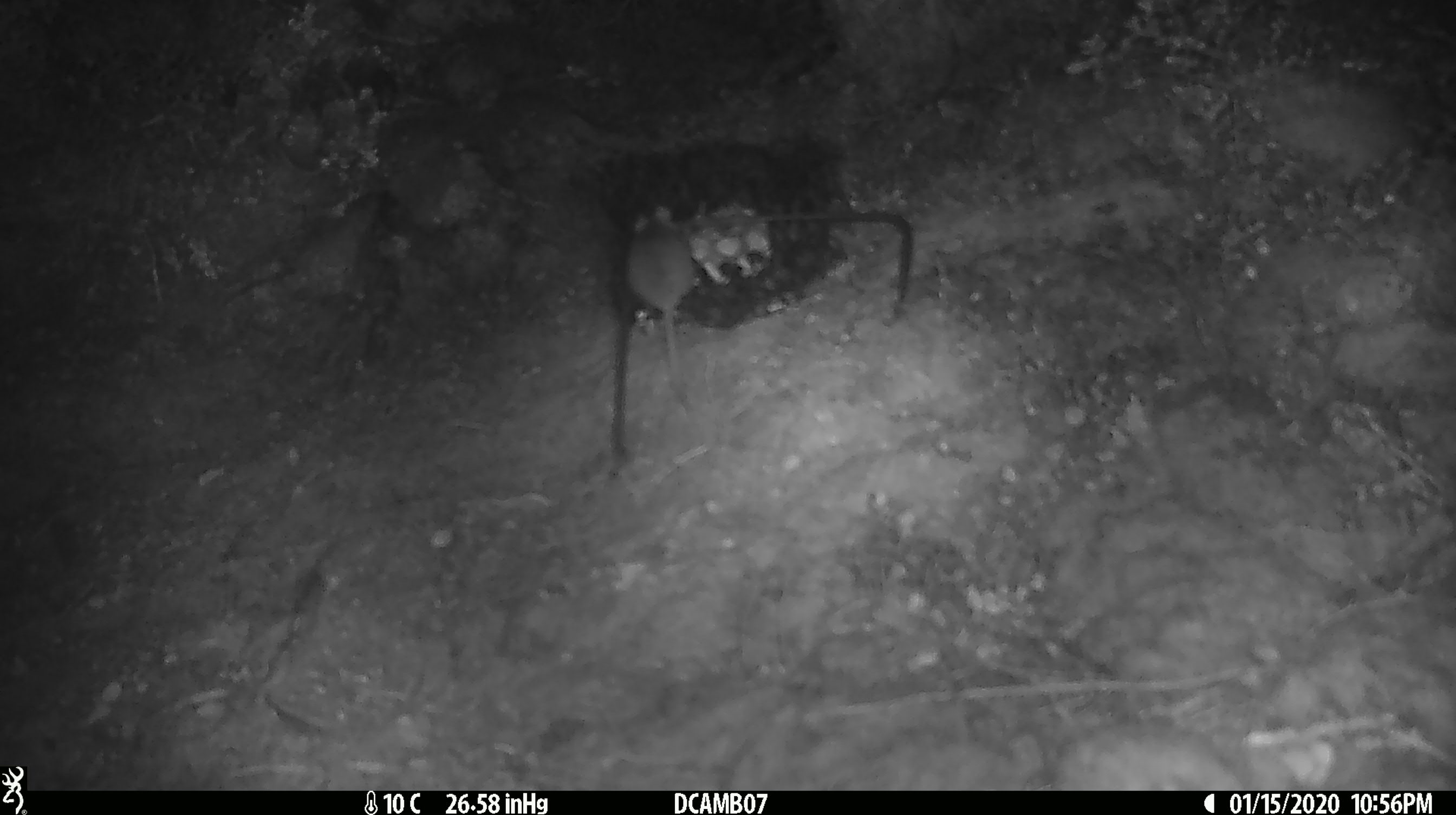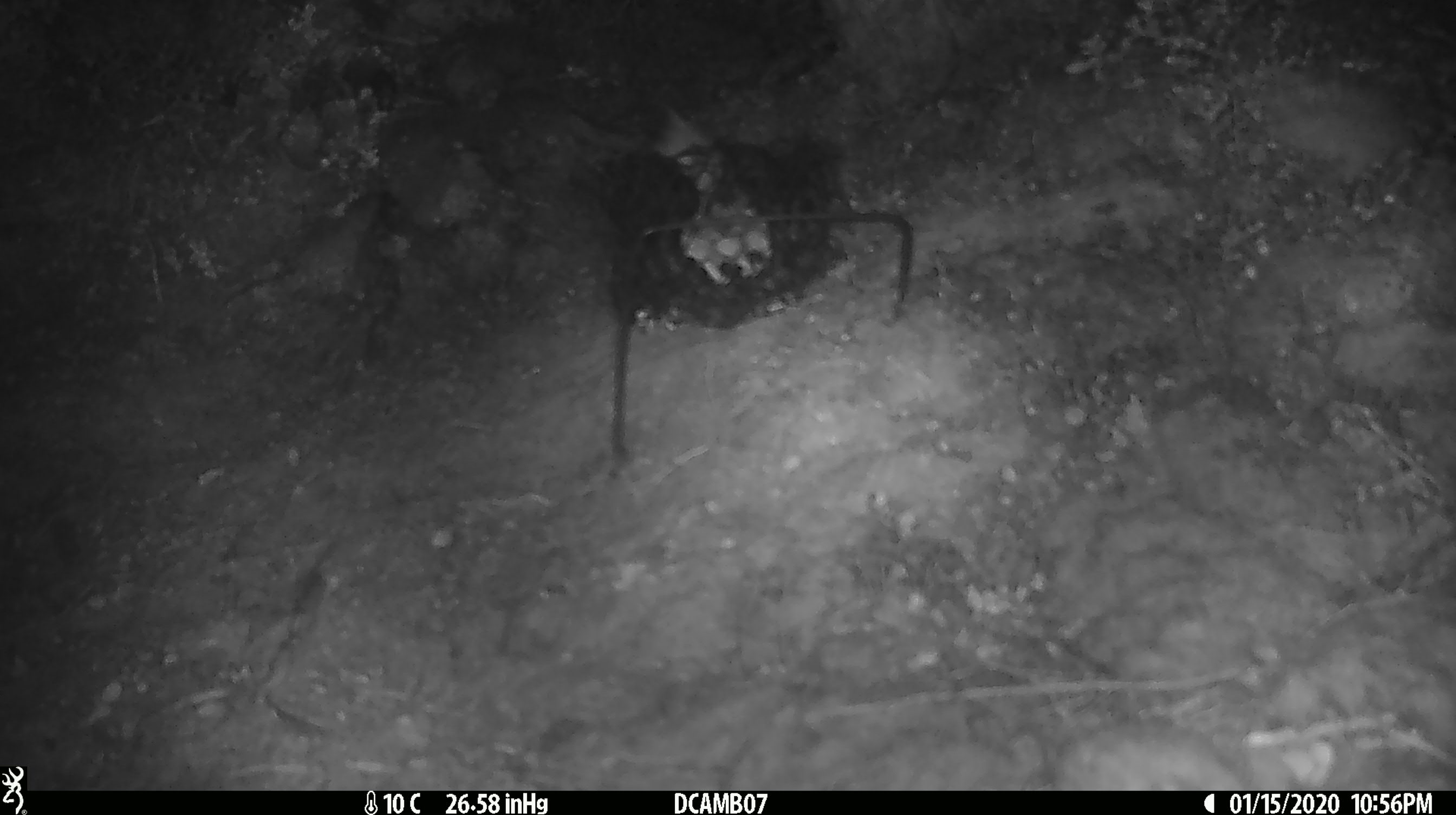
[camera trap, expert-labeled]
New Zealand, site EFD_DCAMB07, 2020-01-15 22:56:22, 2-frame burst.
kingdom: Animalia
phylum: Chordata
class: Mammalia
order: Rodentia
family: Muridae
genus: Mus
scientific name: Mus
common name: mouse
Mouse (Mus).